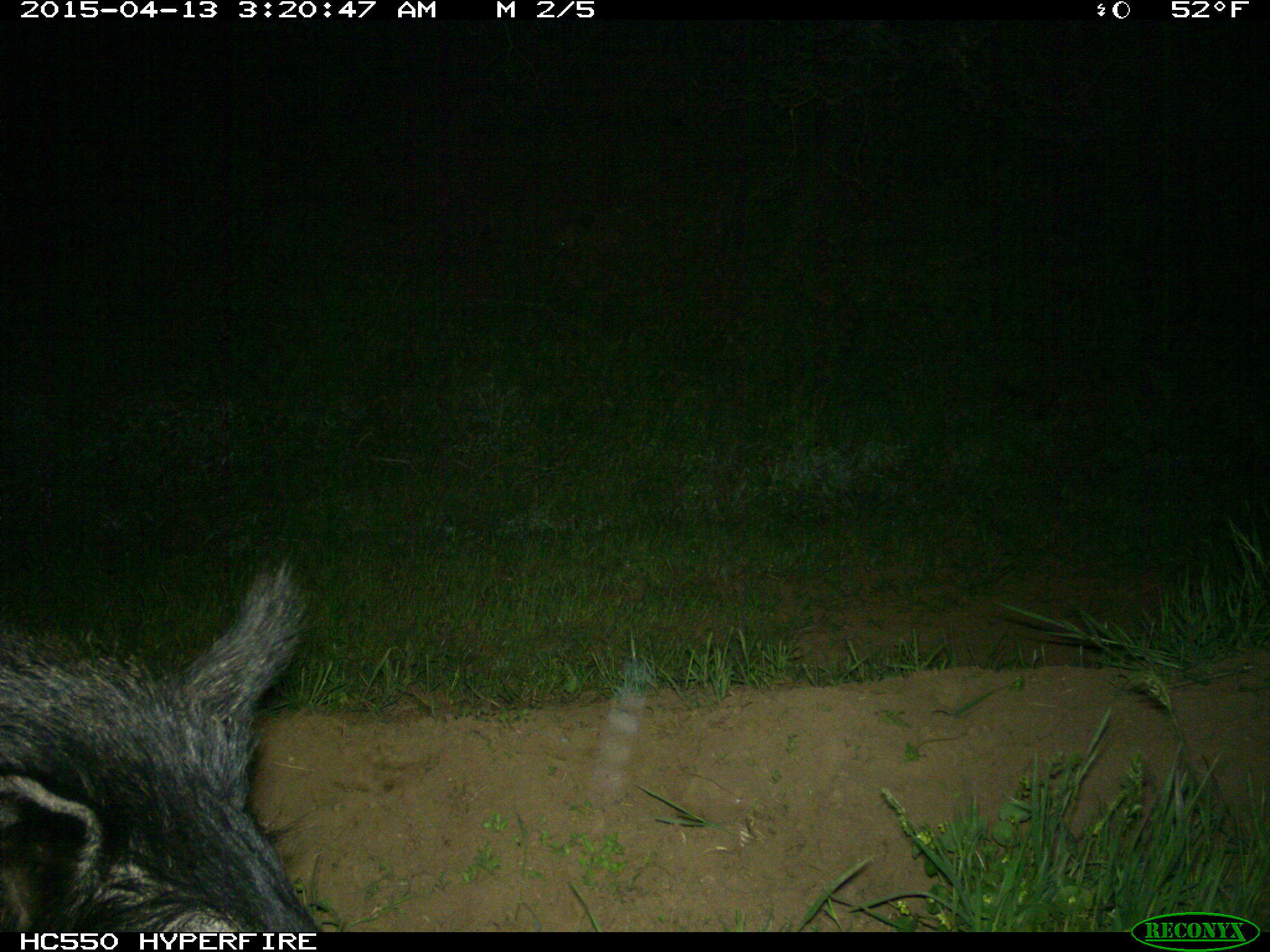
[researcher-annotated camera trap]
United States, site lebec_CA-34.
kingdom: Animalia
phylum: Chordata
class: Mammalia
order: Artiodactyla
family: Suidae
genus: Sus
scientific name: Sus scrofa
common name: wild boar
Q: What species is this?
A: Sus scrofa (wild boar).